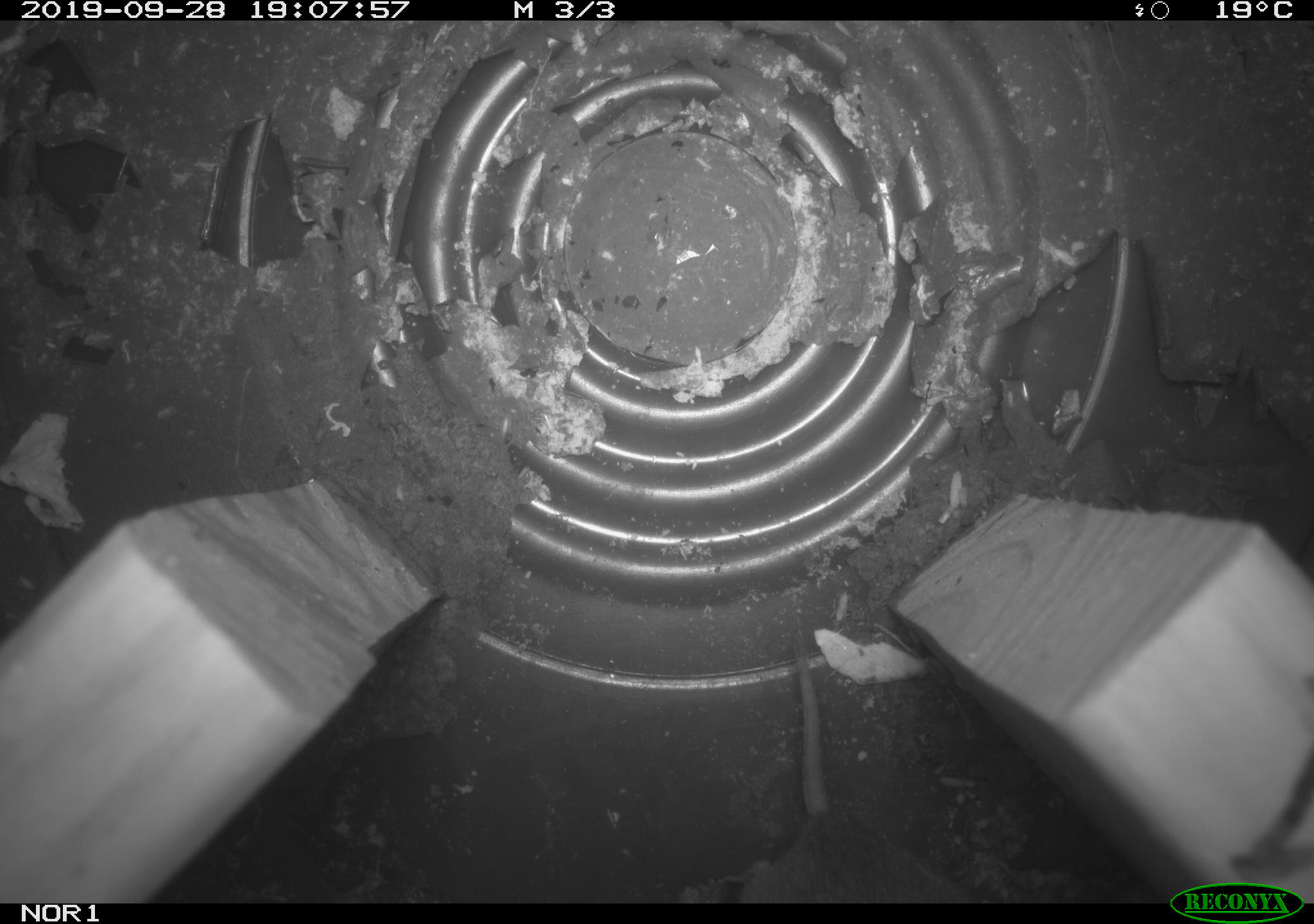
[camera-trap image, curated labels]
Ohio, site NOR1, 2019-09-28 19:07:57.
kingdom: Animalia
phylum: Chordata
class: Mammalia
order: Rodentia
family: Cricetidae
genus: Microtus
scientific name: Microtus pennsylvanicus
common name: meadow vole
Meadow vole (Microtus pennsylvanicus).